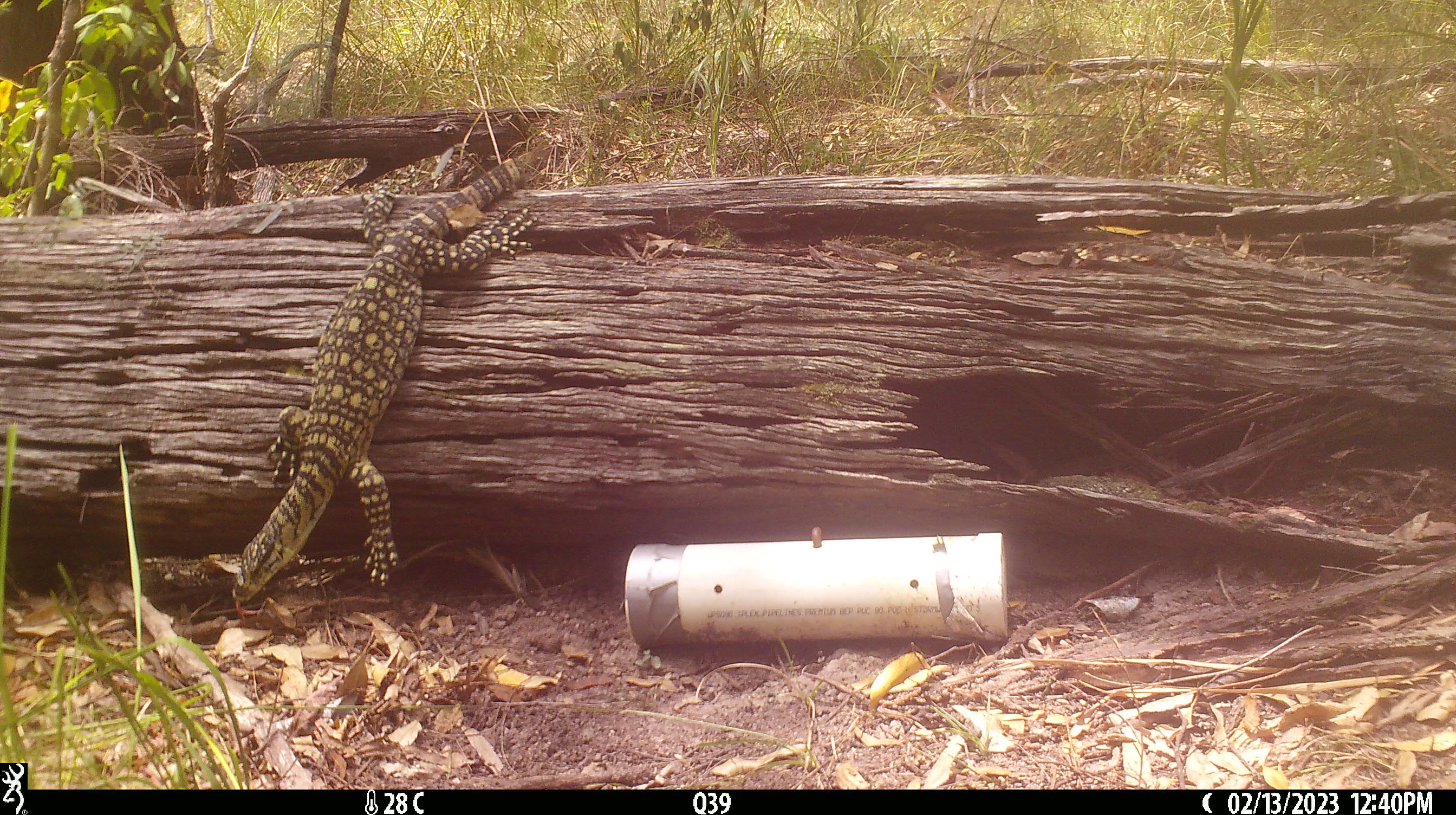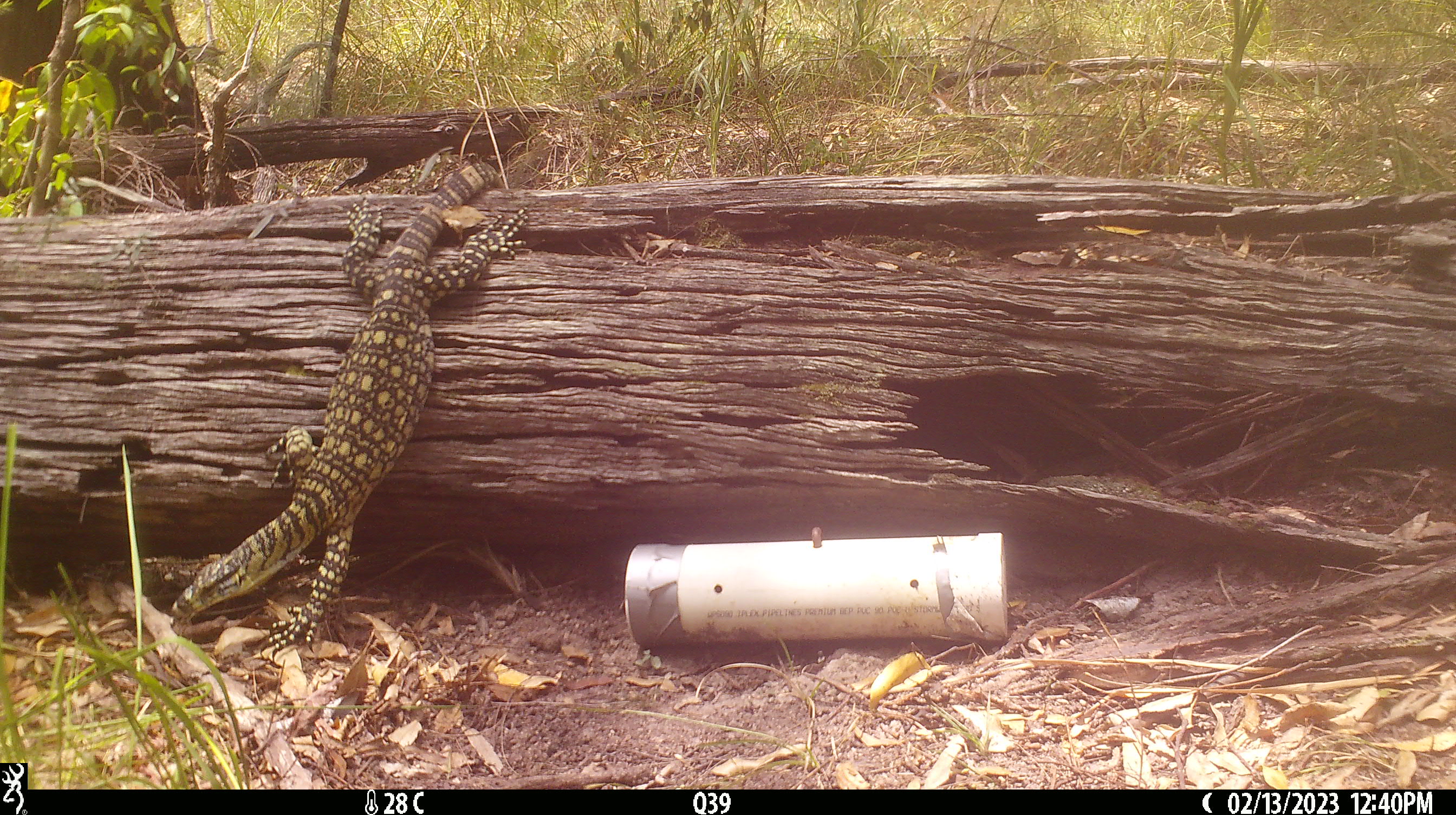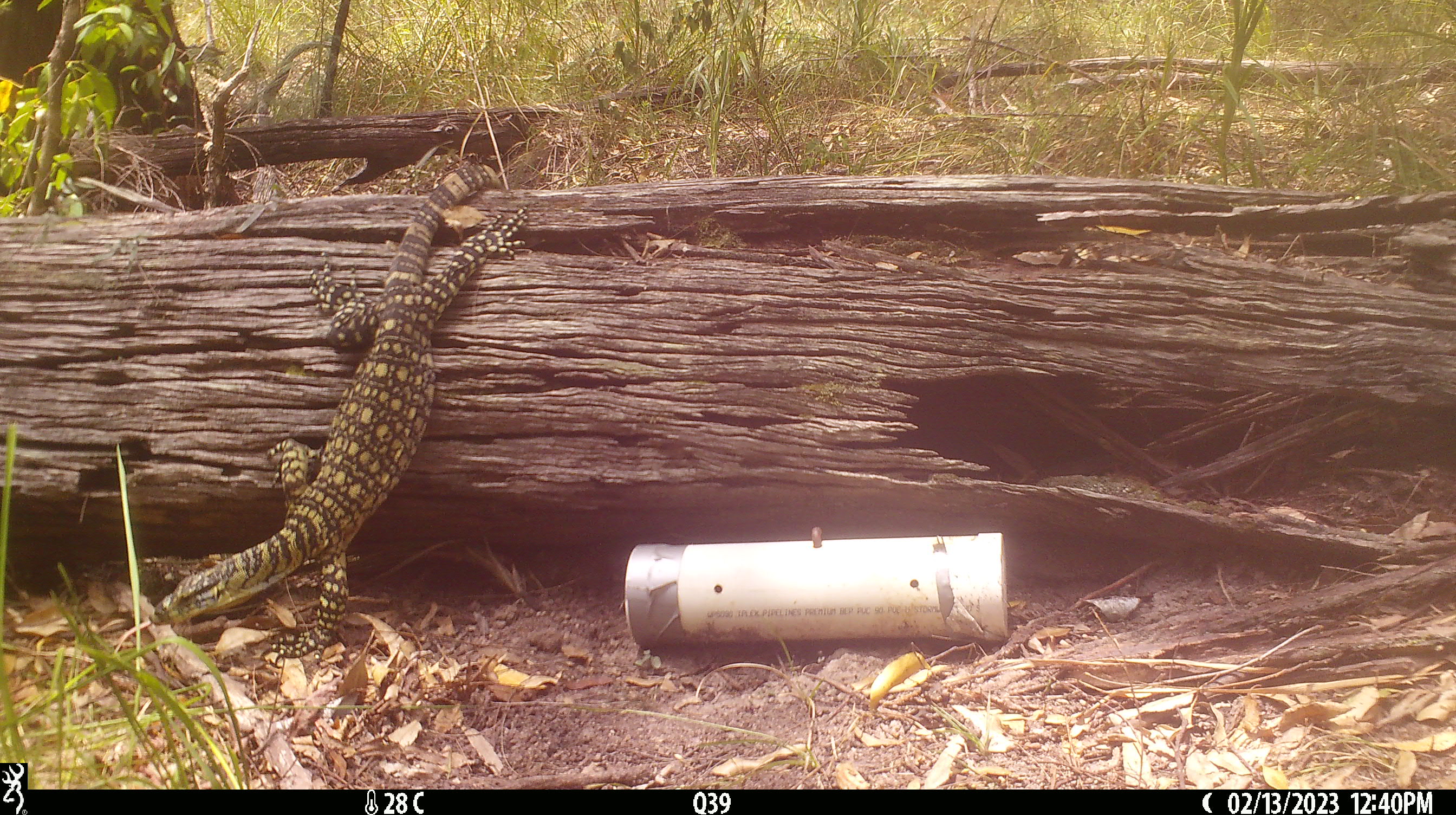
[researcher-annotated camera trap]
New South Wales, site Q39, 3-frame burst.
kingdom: Animalia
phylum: Chordata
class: Reptilia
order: Squamata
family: Varanidae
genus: Varanus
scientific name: Varanus varius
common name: lace monitor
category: goanna